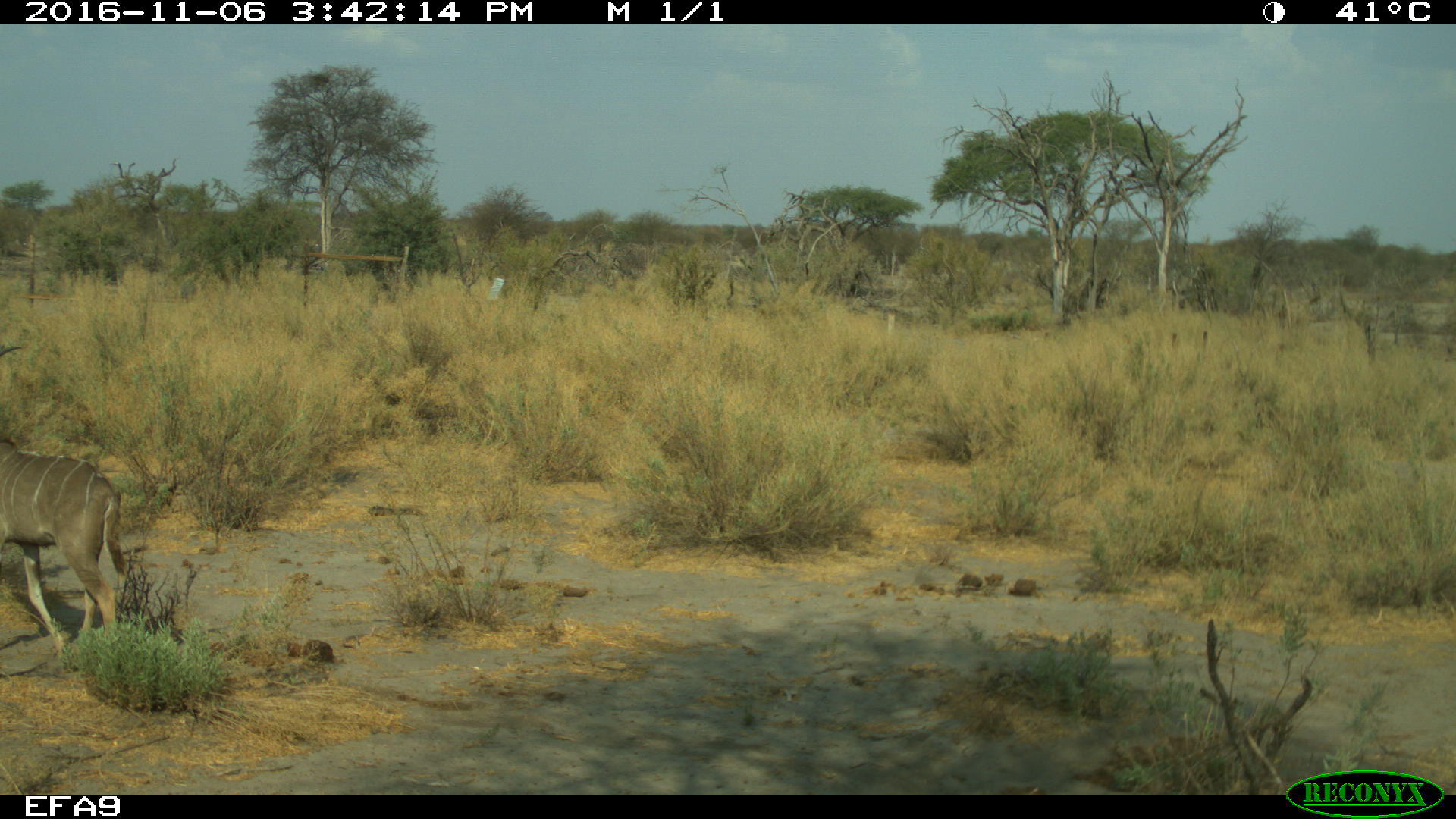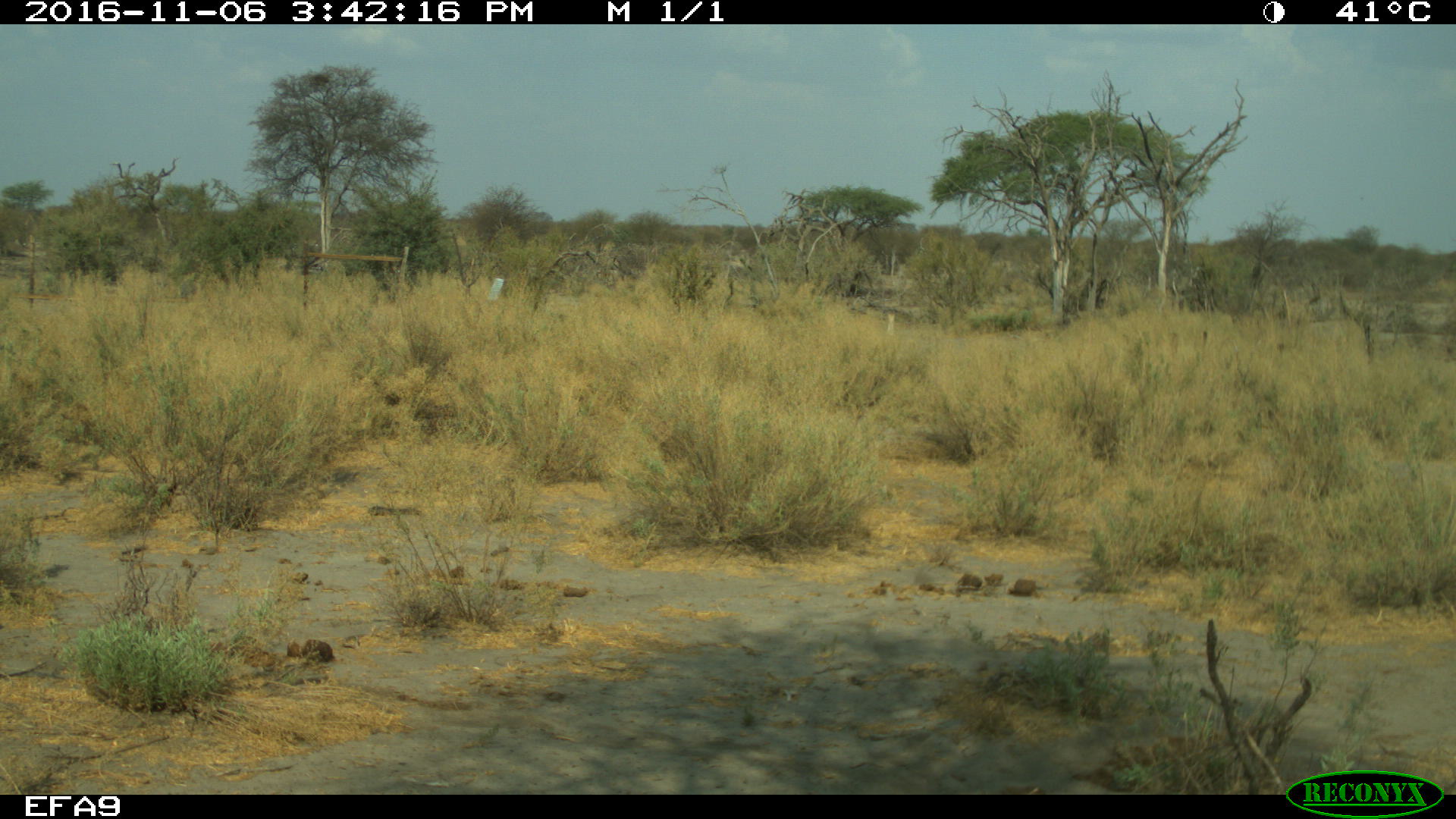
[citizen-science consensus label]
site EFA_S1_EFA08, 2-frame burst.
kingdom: Animalia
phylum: Chordata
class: Mammalia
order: Artiodactyla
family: Bovidae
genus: Tragelaphus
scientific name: Tragelaphus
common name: kudu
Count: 1.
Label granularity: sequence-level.